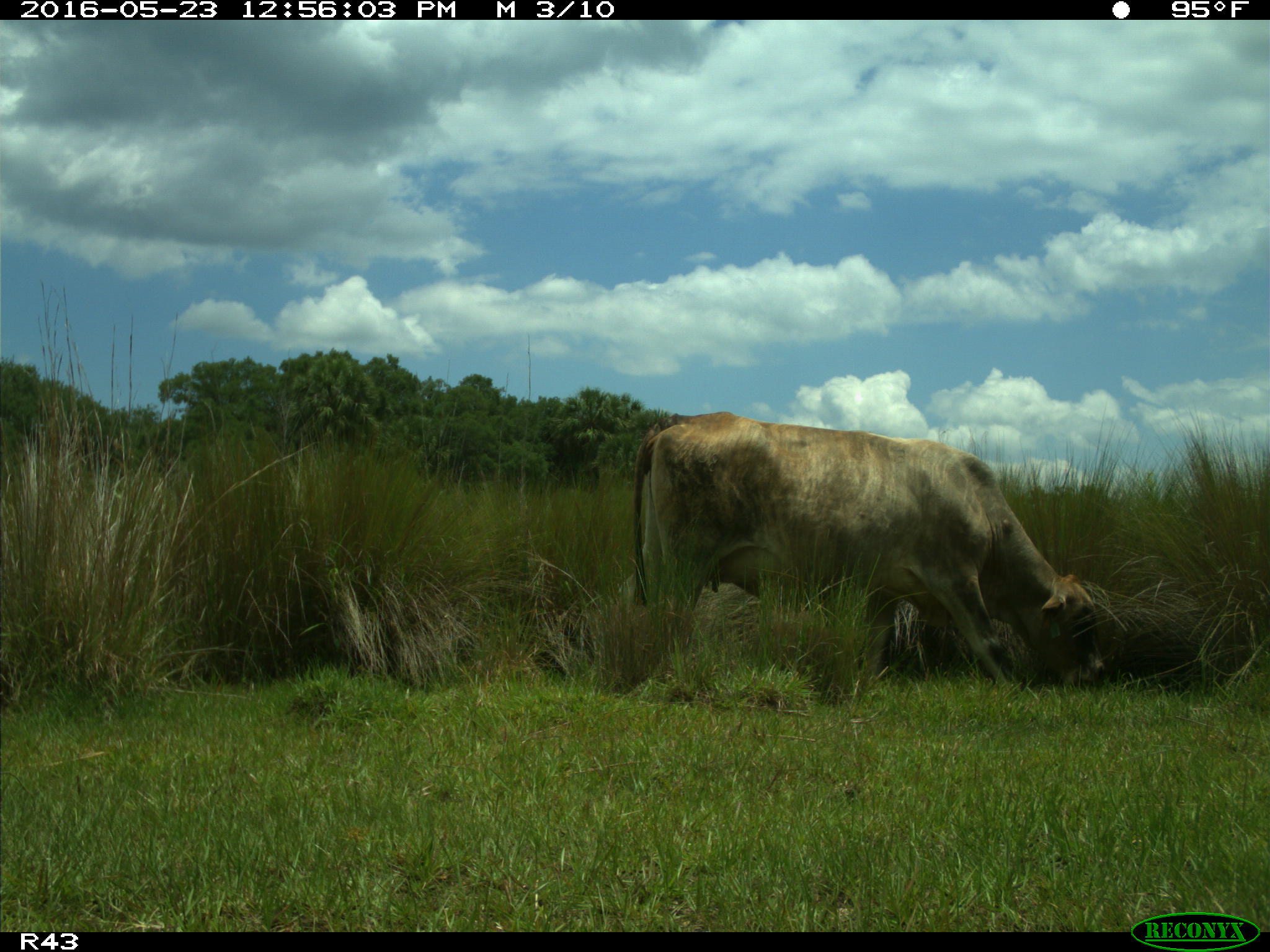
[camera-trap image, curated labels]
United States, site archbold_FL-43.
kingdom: Animalia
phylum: Chordata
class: Mammalia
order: Artiodactyla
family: Bovidae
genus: Bos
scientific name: Bos taurus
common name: domestic cow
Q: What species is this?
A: Bos taurus (domestic cow).